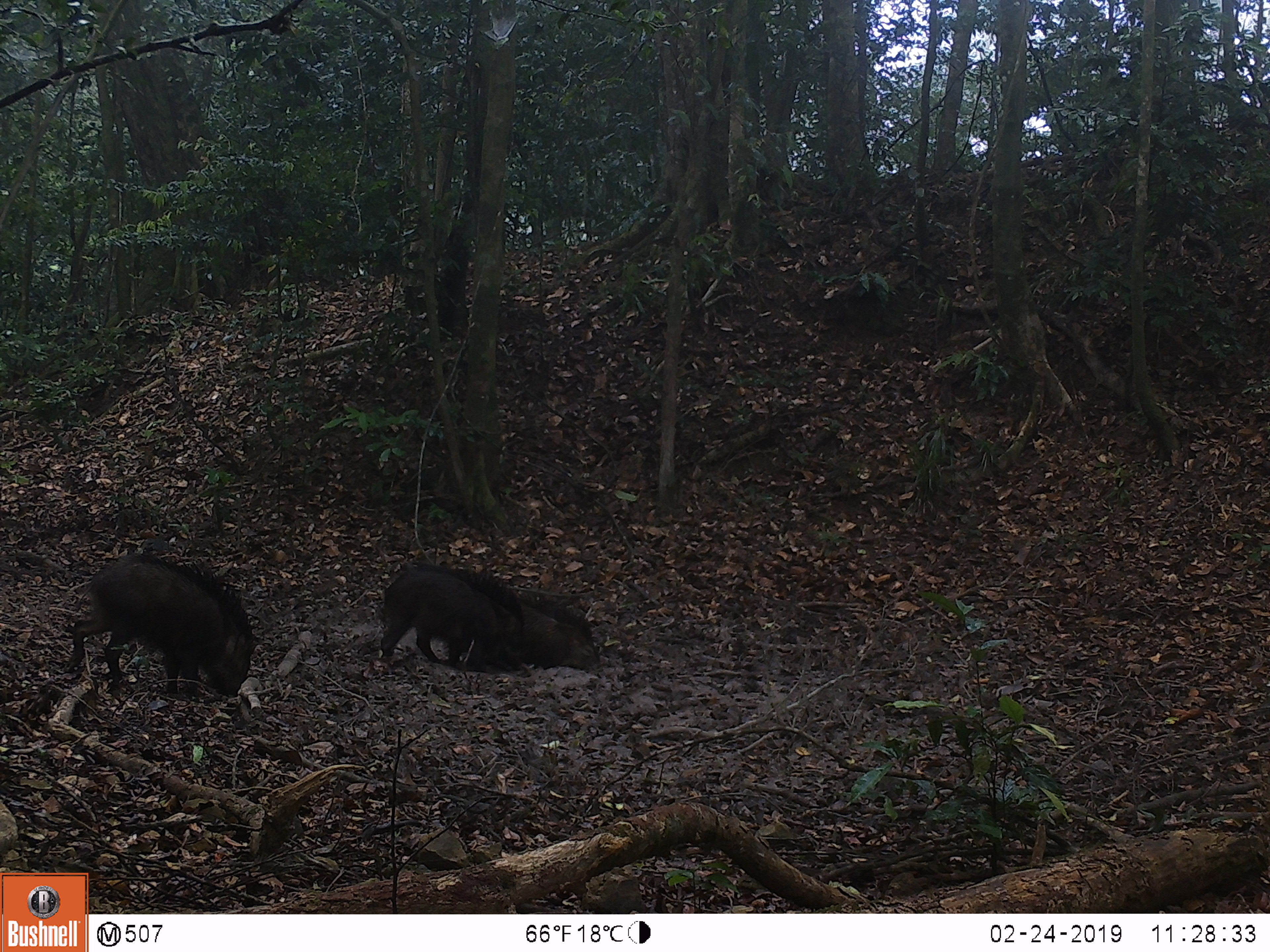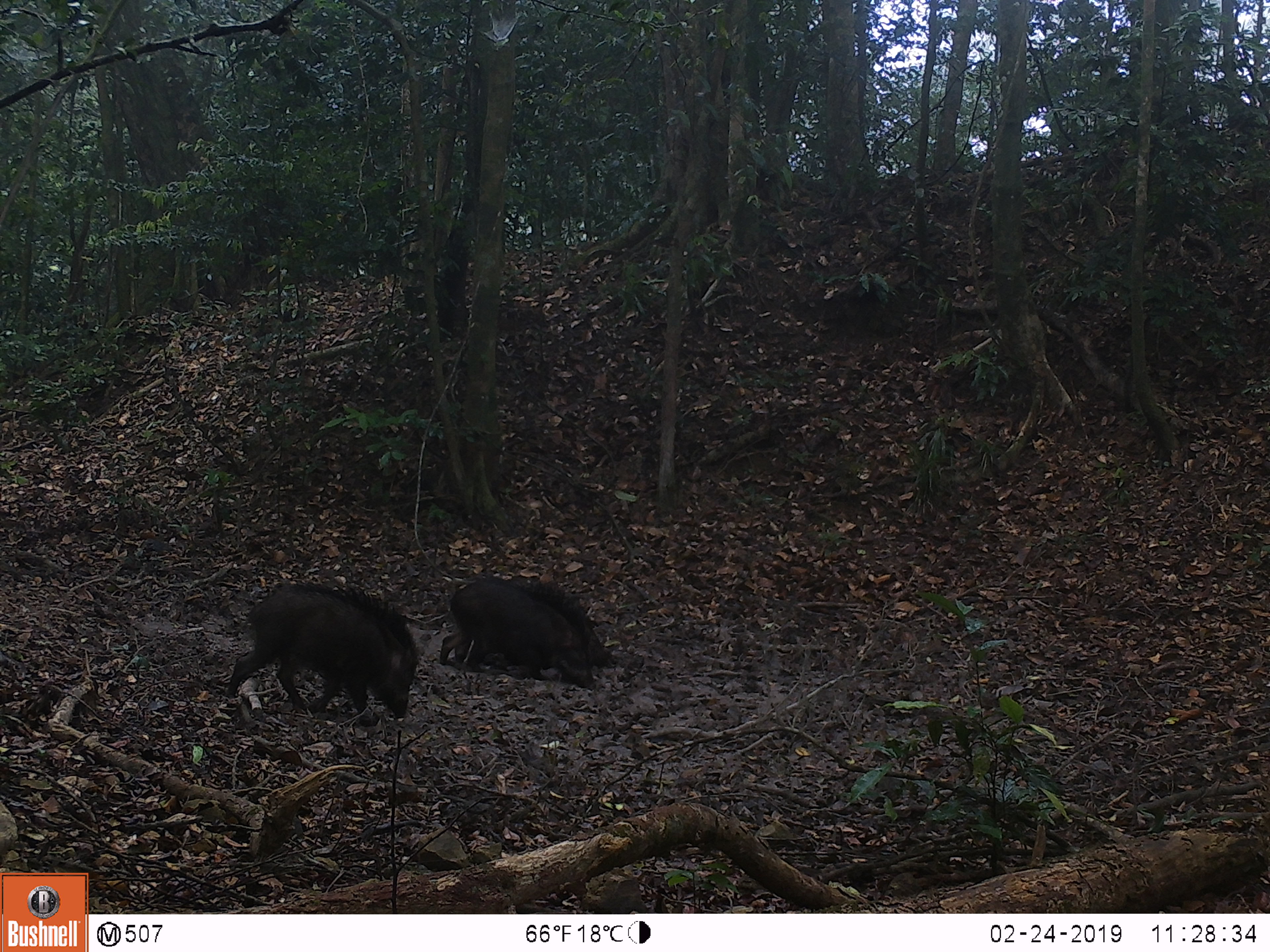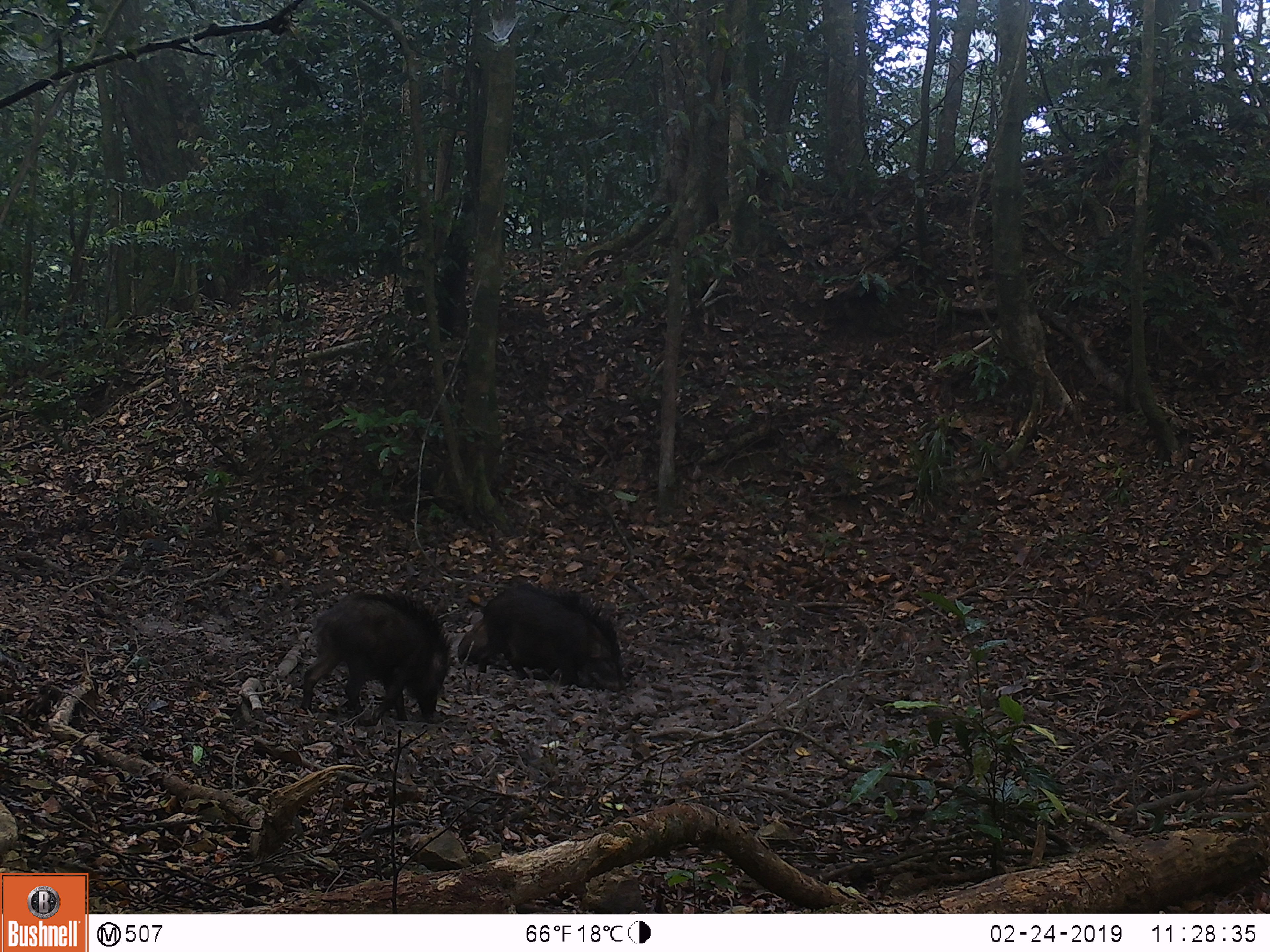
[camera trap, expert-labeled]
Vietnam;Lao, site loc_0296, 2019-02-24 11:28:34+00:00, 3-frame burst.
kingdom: Animalia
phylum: Chordata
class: Mammalia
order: Artiodactyla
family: Suidae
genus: Sus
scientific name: Sus scrofa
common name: eurasian wild pig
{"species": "eurasian wild pig (Sus scrofa)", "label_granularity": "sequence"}